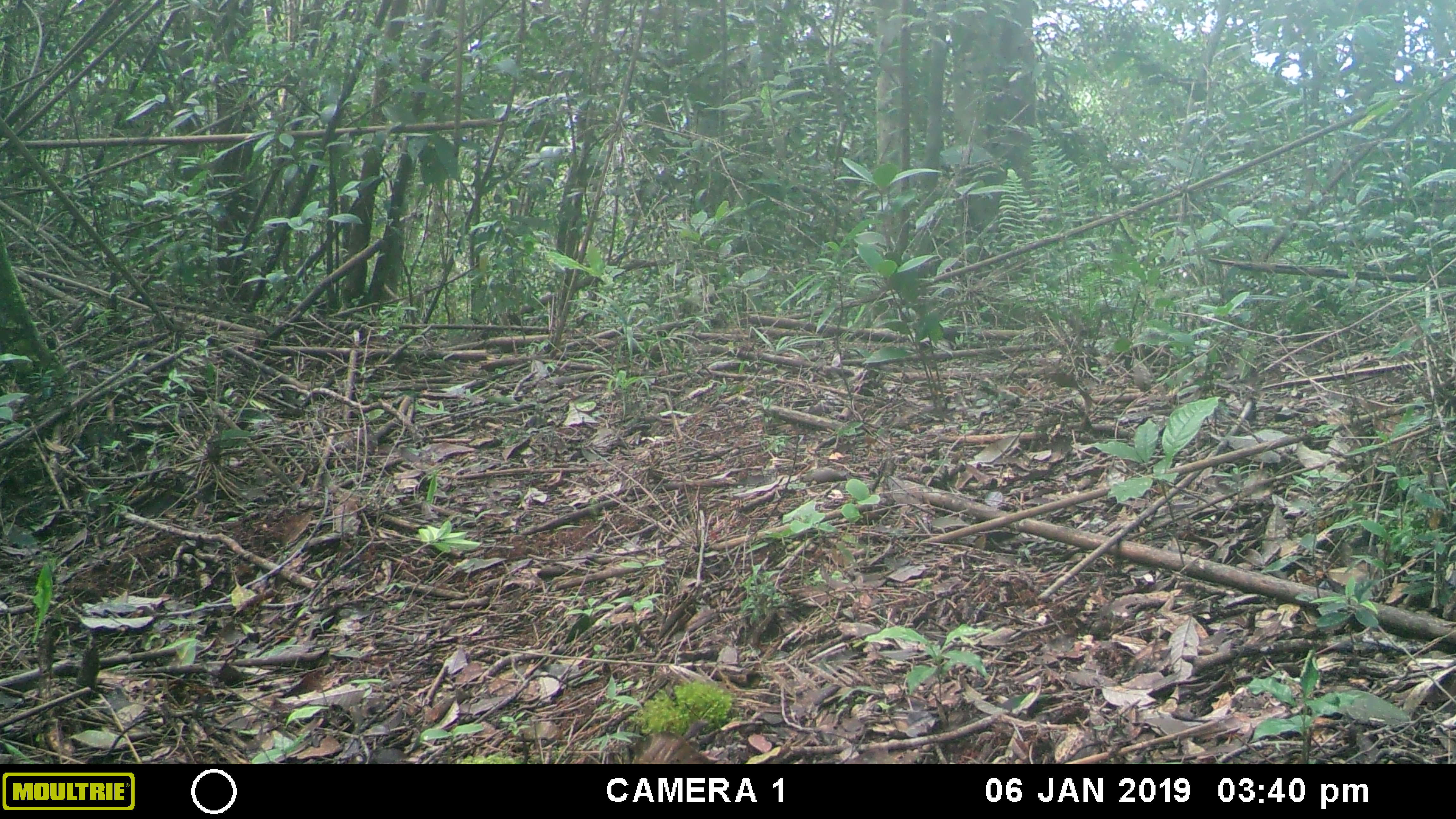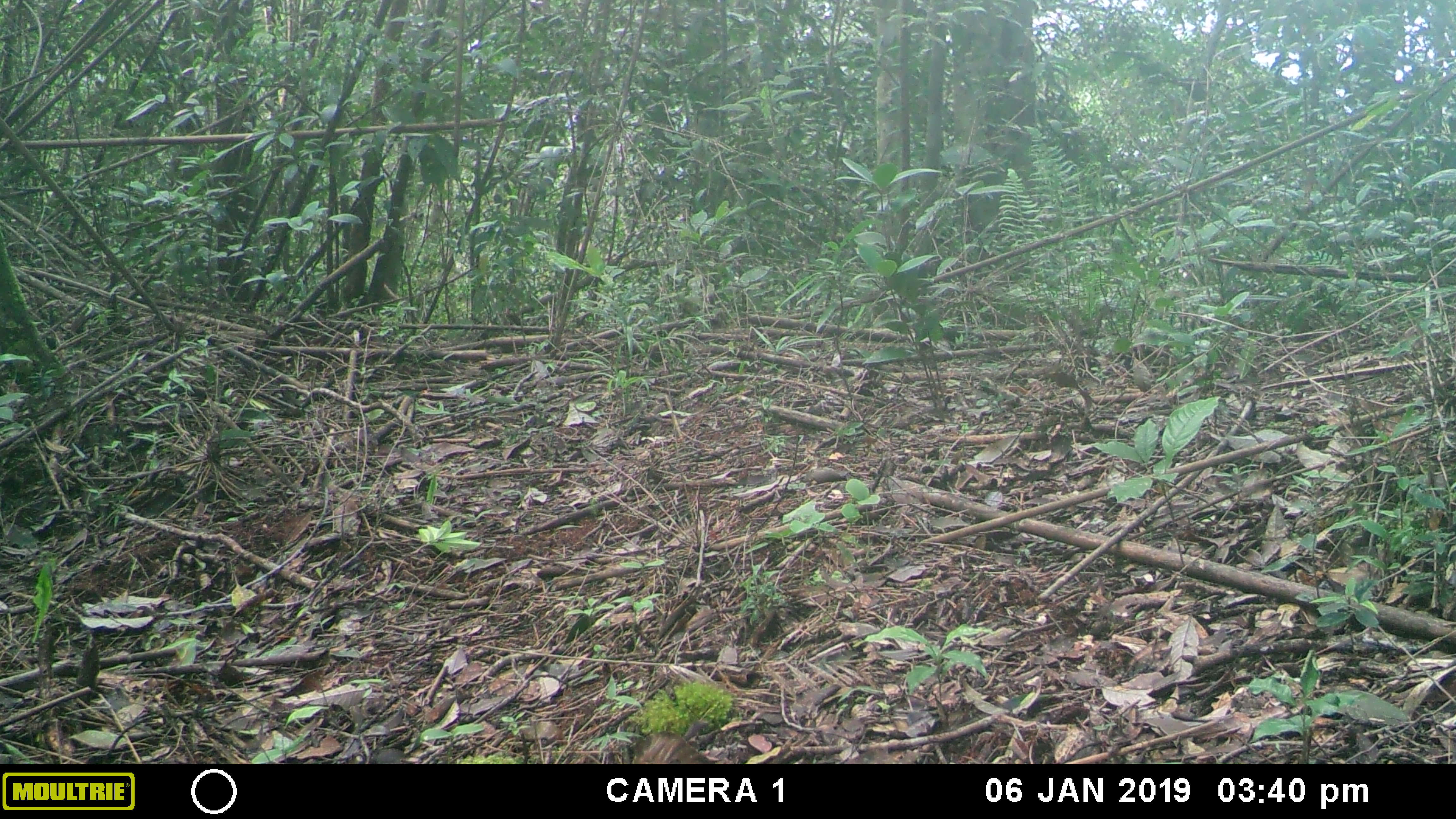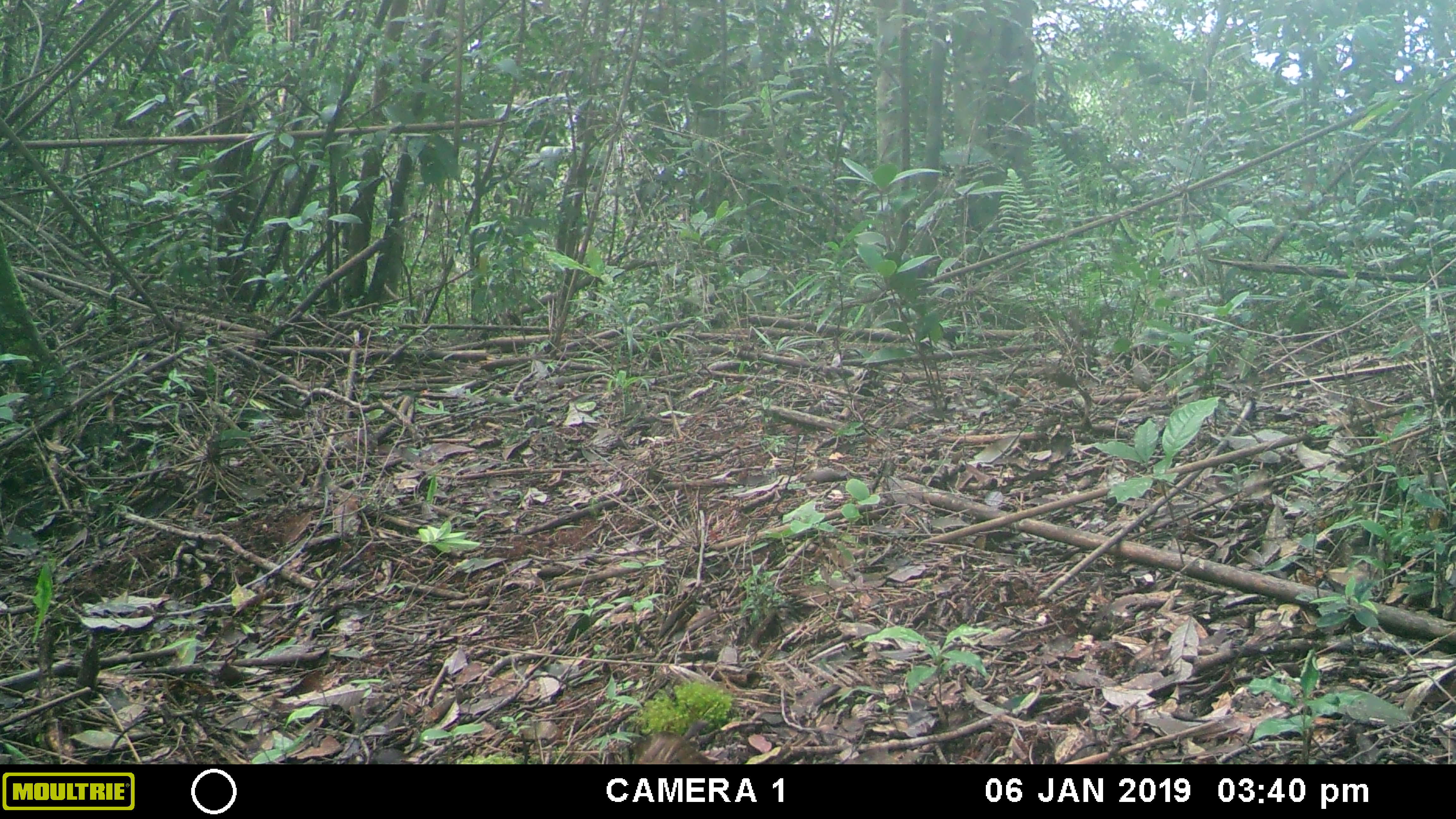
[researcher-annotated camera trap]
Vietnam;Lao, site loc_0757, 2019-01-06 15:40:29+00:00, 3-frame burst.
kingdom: Animalia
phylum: Chordata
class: Mammalia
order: Artiodactyla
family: Cervidae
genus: Muntiacus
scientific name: Muntiacus rooseveltorum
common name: roosevelt's muntjac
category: roosevelts muntjac group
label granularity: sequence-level